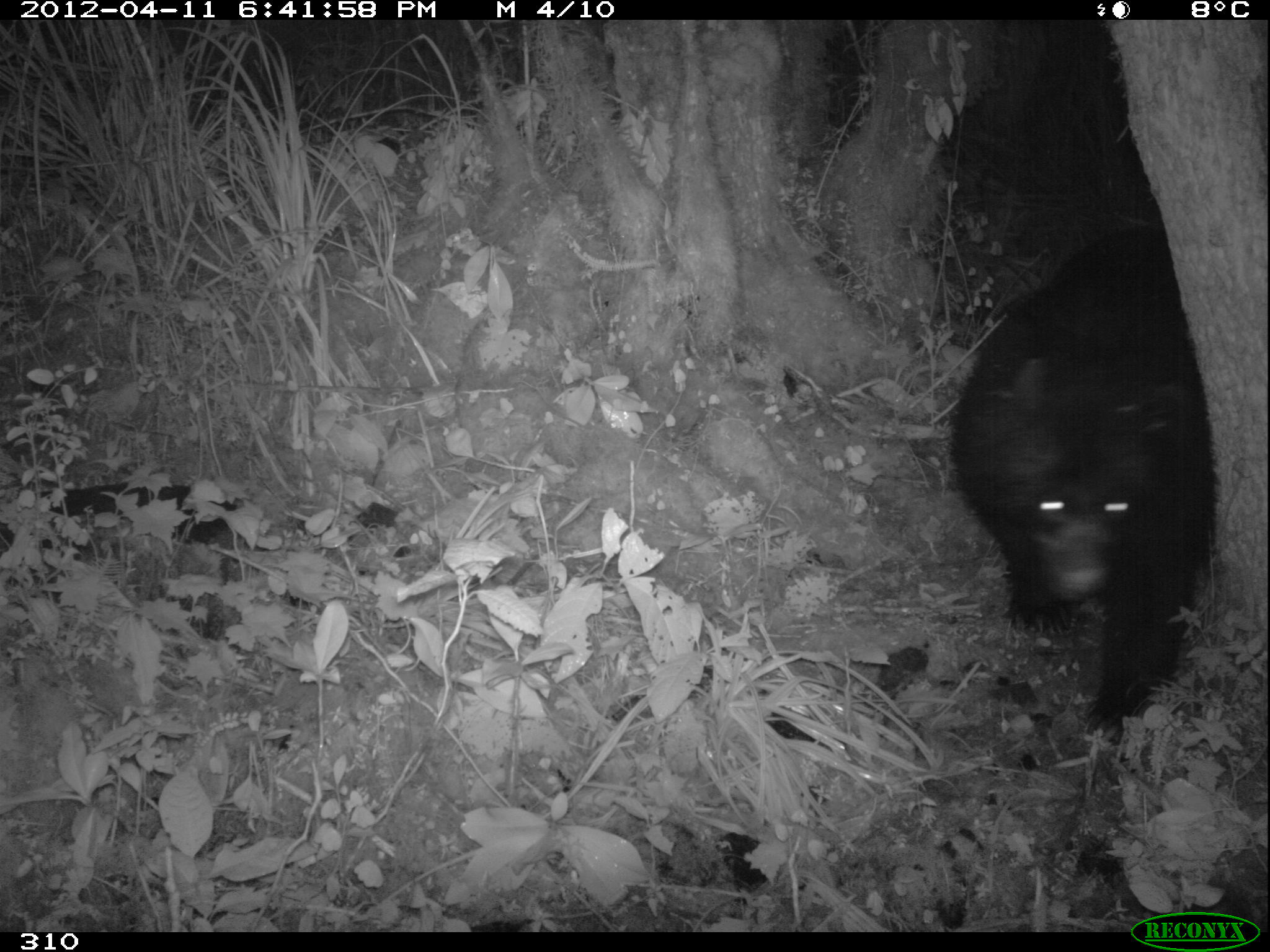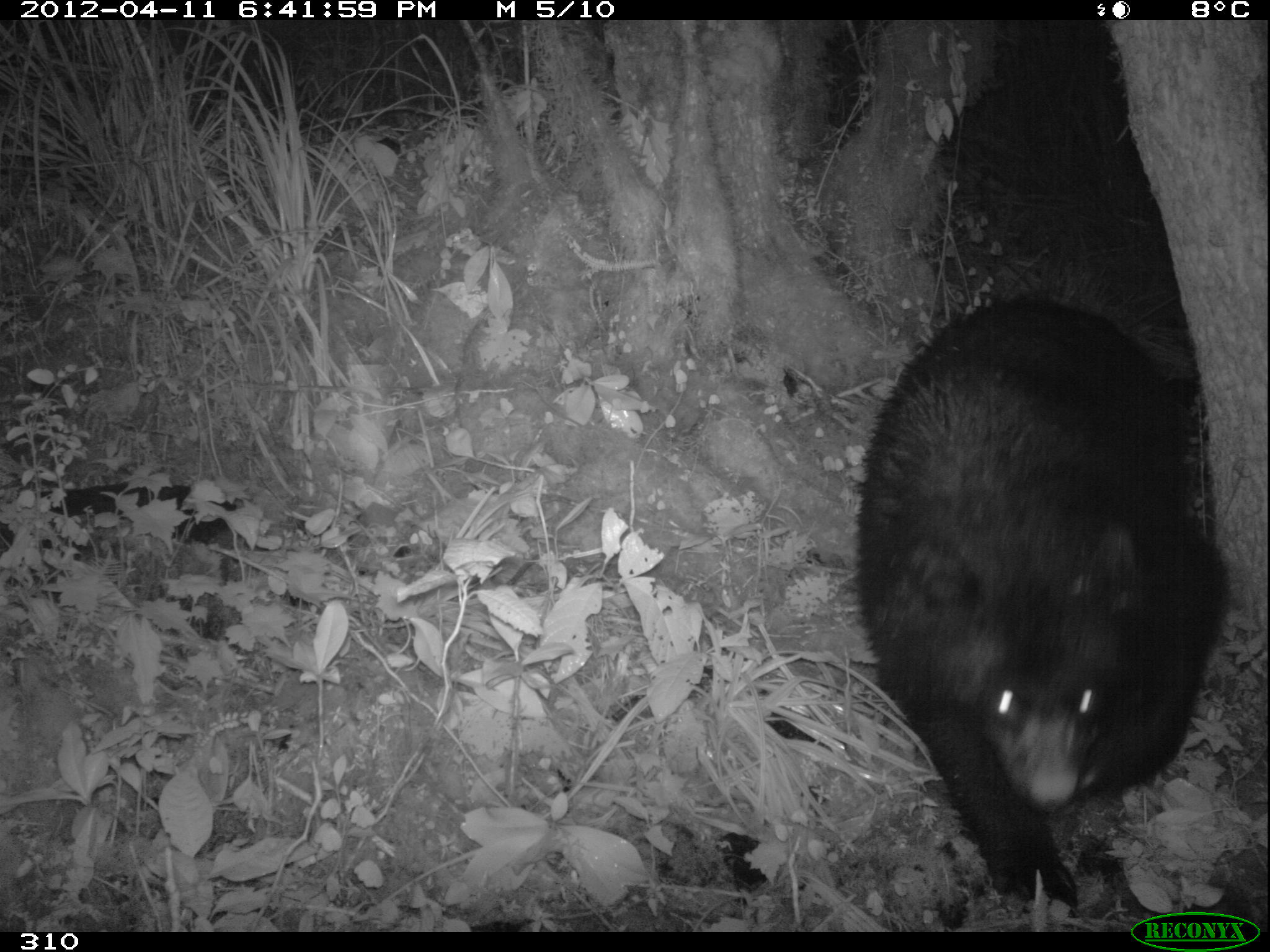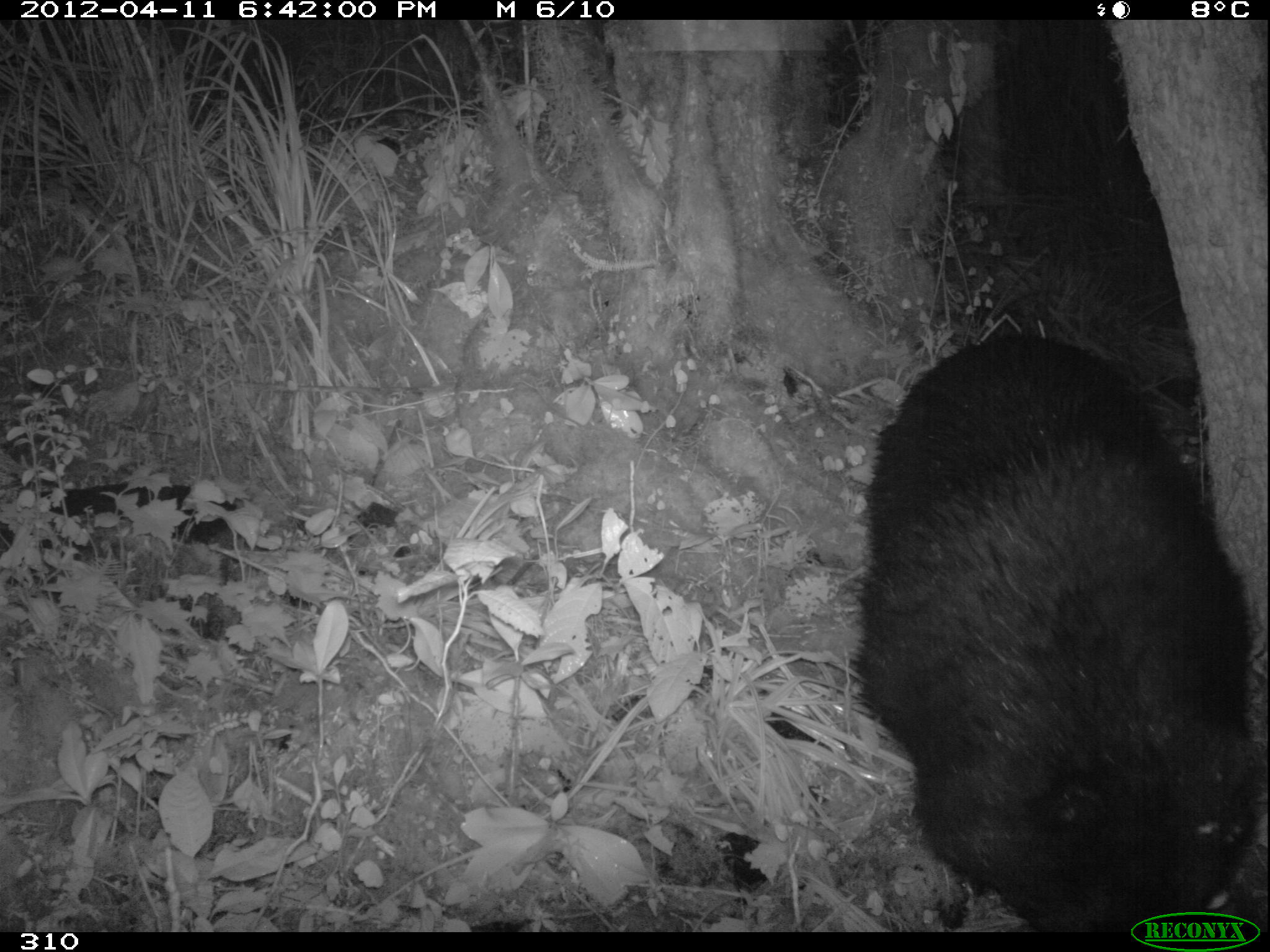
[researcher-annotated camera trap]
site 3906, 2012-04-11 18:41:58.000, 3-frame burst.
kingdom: Animalia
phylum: Chordata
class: Mammalia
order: Carnivora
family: Ursidae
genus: Tremarctos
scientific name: Tremarctos ornatus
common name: spectacled bear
Tremarctos ornatus (spectacled bear).